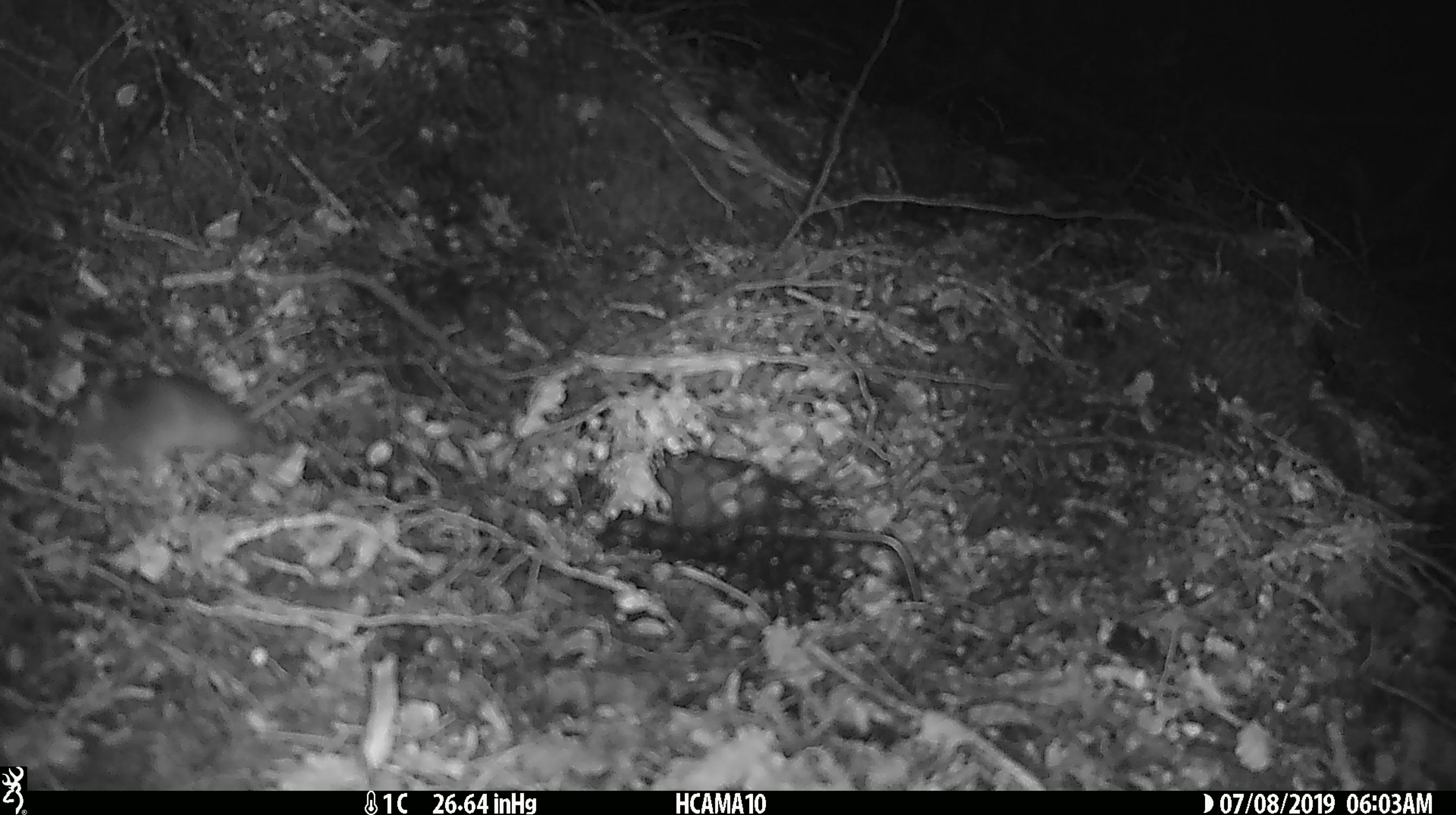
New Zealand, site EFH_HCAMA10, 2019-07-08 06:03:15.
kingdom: Animalia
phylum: Chordata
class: Mammalia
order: Rodentia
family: Muridae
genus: Mus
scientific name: Mus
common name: mouse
Mouse (Mus).